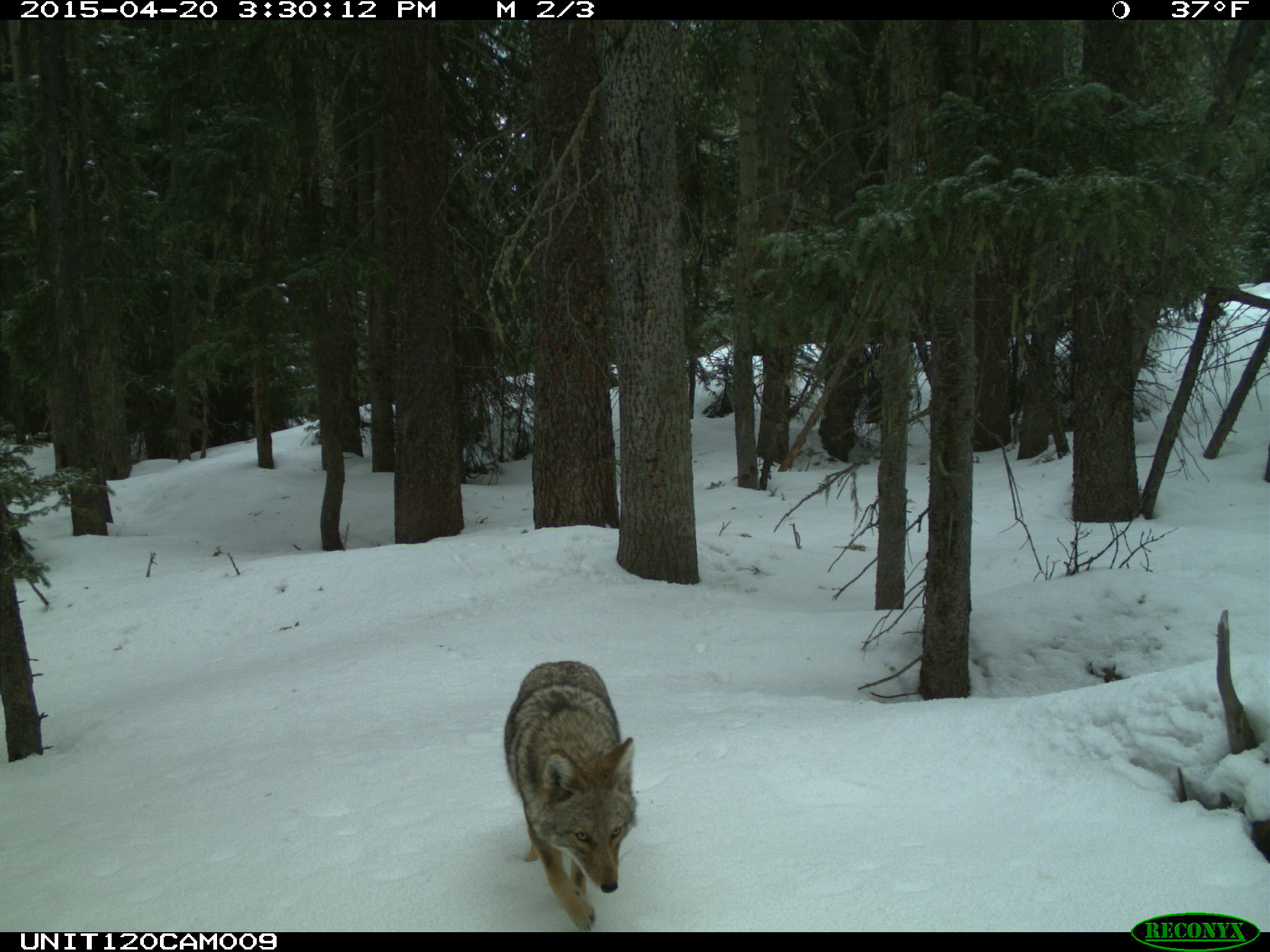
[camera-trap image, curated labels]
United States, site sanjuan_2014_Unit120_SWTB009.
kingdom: Animalia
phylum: Chordata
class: Mammalia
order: Carnivora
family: Canidae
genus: Canis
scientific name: Canis latrans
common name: coyote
Canis latrans (coyote).